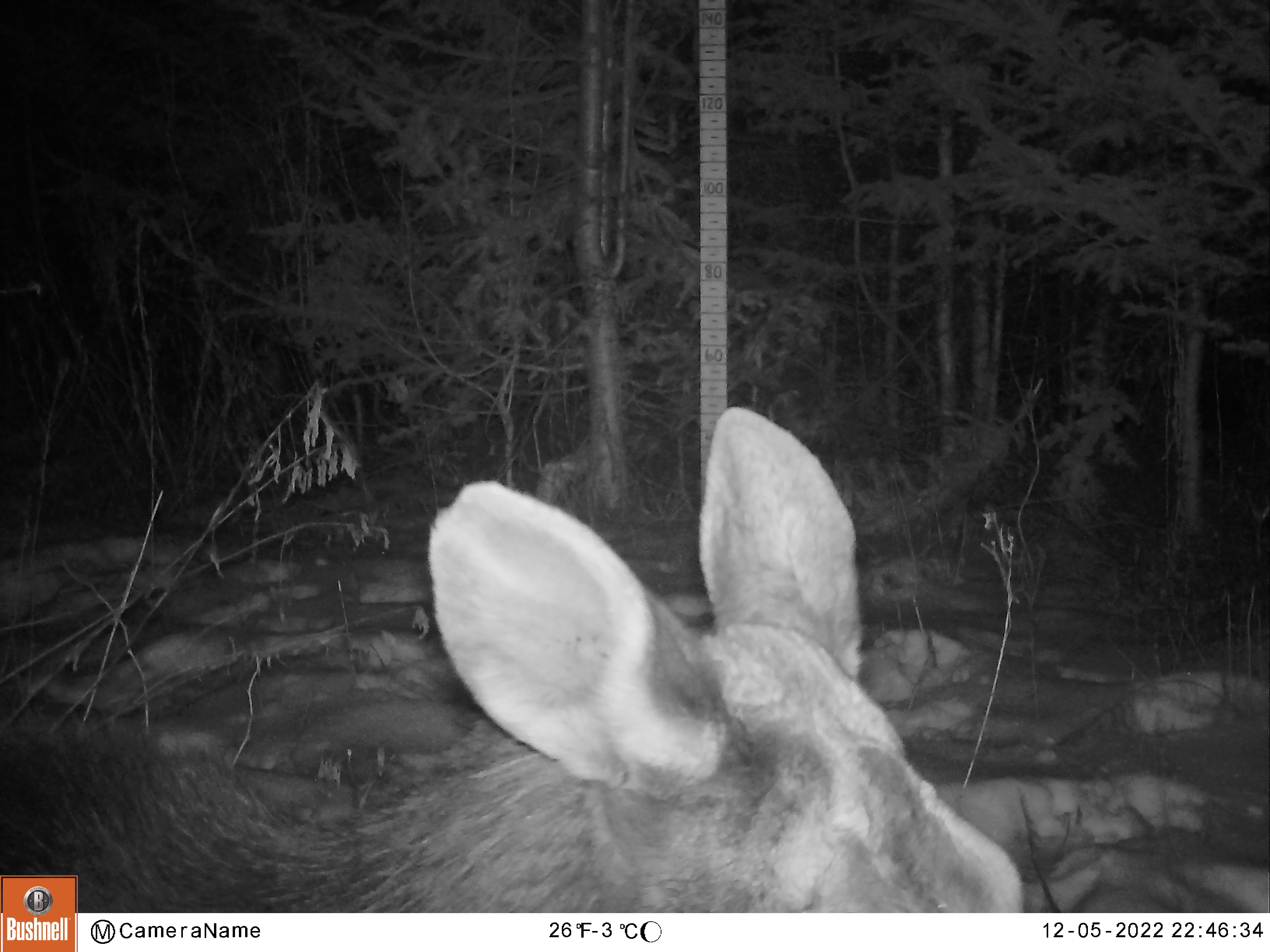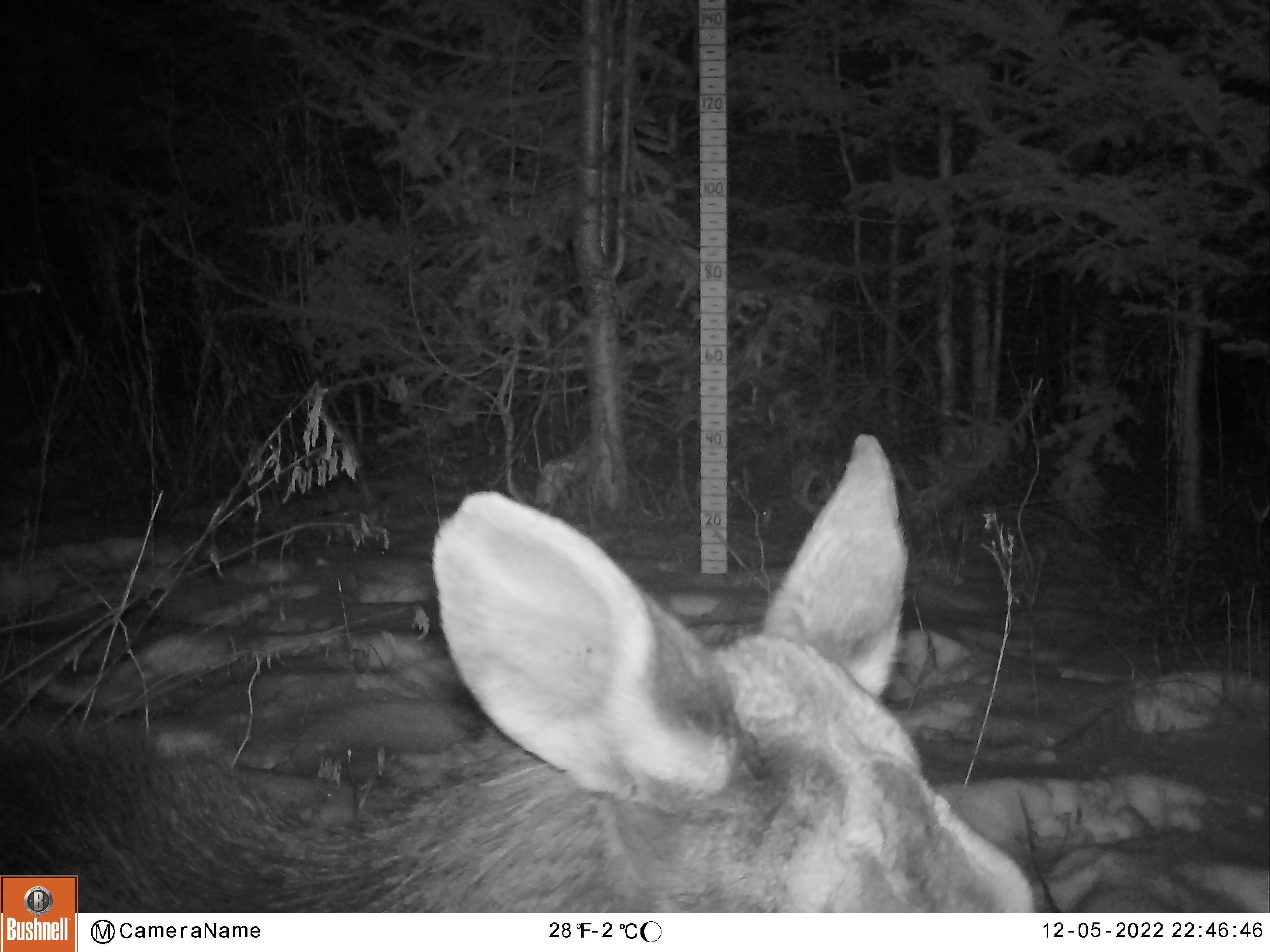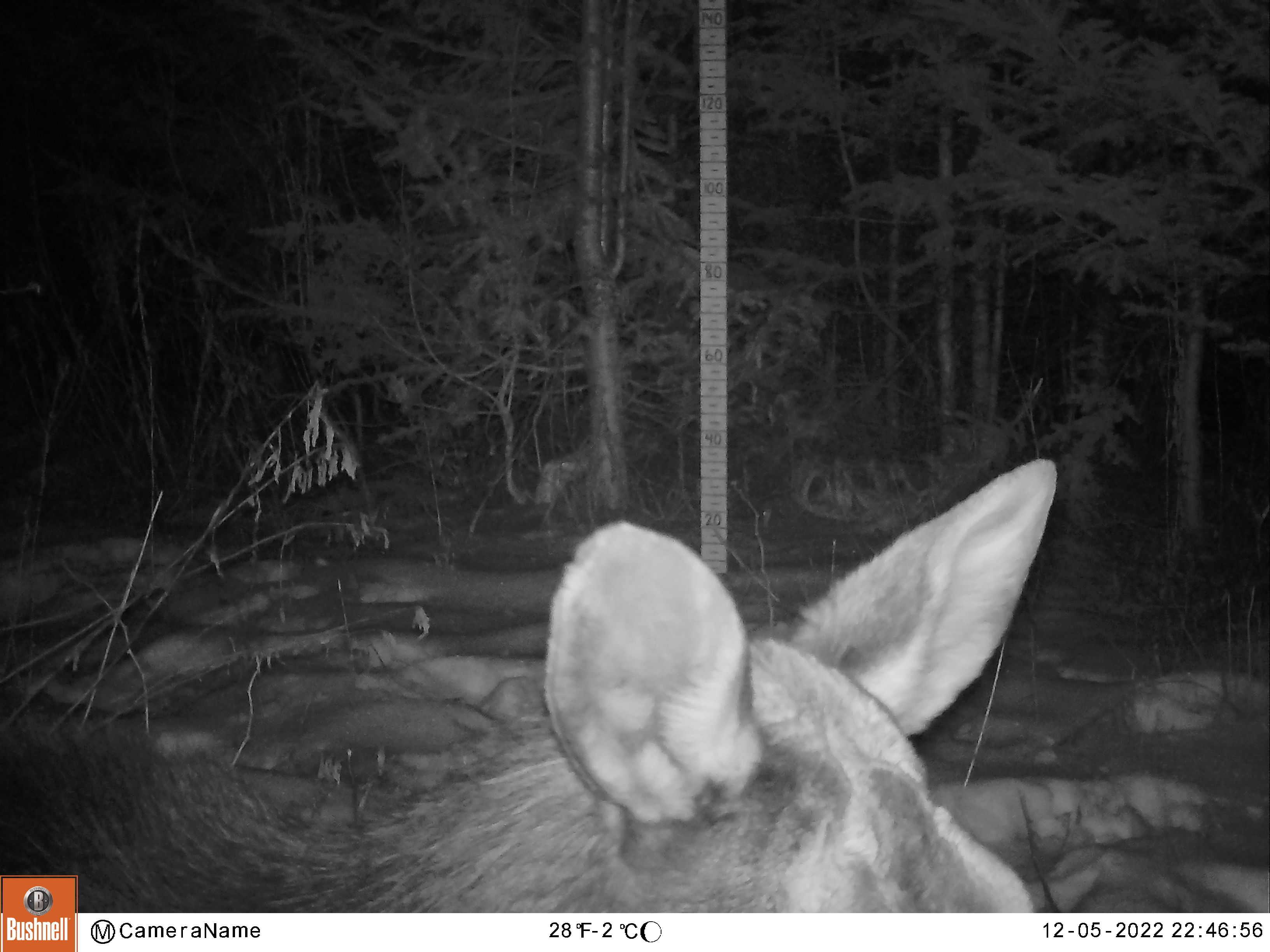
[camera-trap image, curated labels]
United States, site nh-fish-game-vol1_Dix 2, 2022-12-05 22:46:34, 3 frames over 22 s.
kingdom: Animalia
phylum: Chordata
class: Mammalia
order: Artiodactyla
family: Cervidae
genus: Alces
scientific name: Alces alces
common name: moose